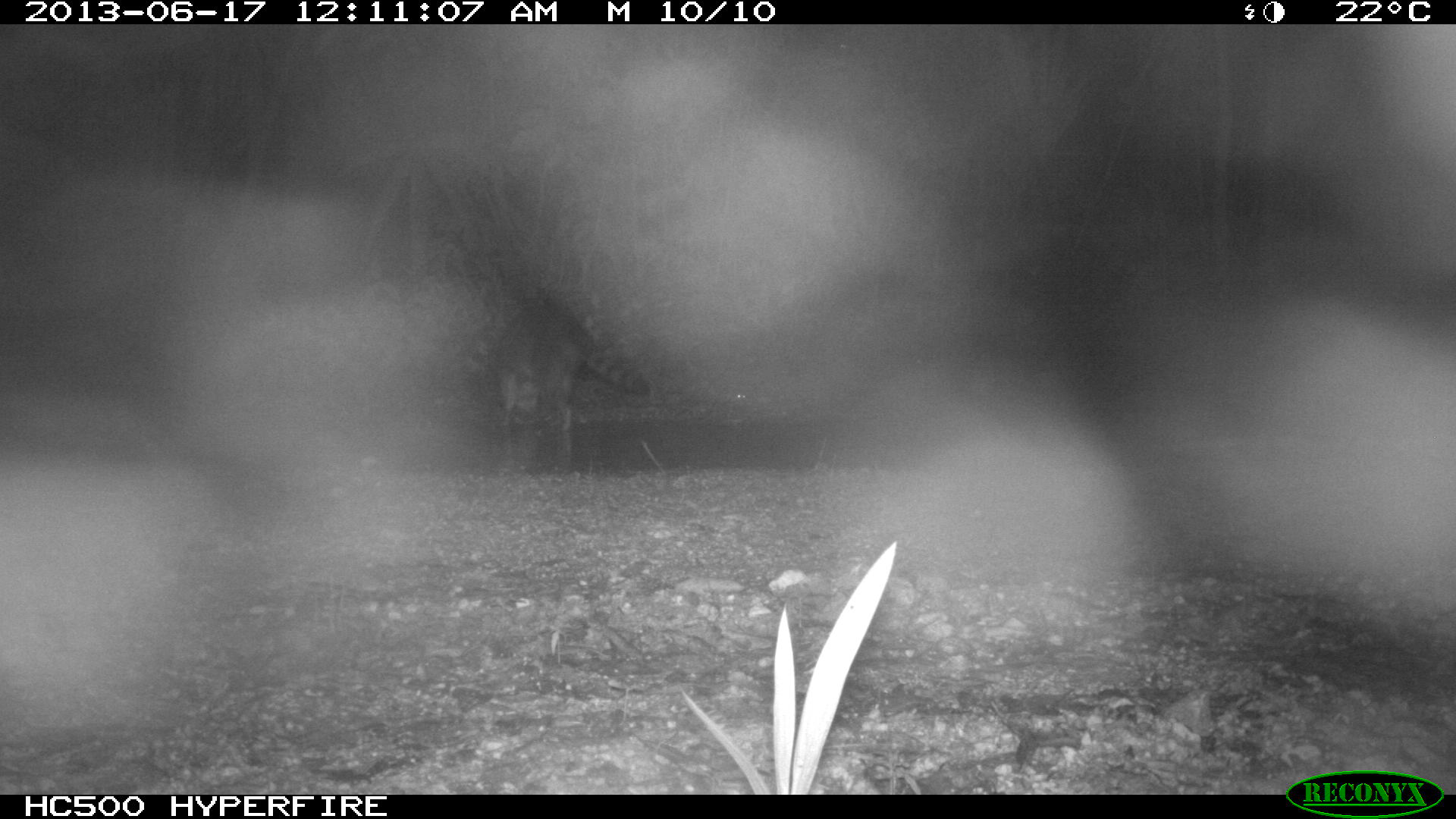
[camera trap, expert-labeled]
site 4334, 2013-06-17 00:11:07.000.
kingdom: Animalia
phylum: Chordata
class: Mammalia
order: Carnivora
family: Procyonidae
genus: Procyon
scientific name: Procyon lotor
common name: common raccoon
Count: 1.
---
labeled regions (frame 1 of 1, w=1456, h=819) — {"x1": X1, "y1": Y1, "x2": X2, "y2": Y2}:
procyon lotor: {"x1": 481, "y1": 296, "x2": 648, "y2": 429}